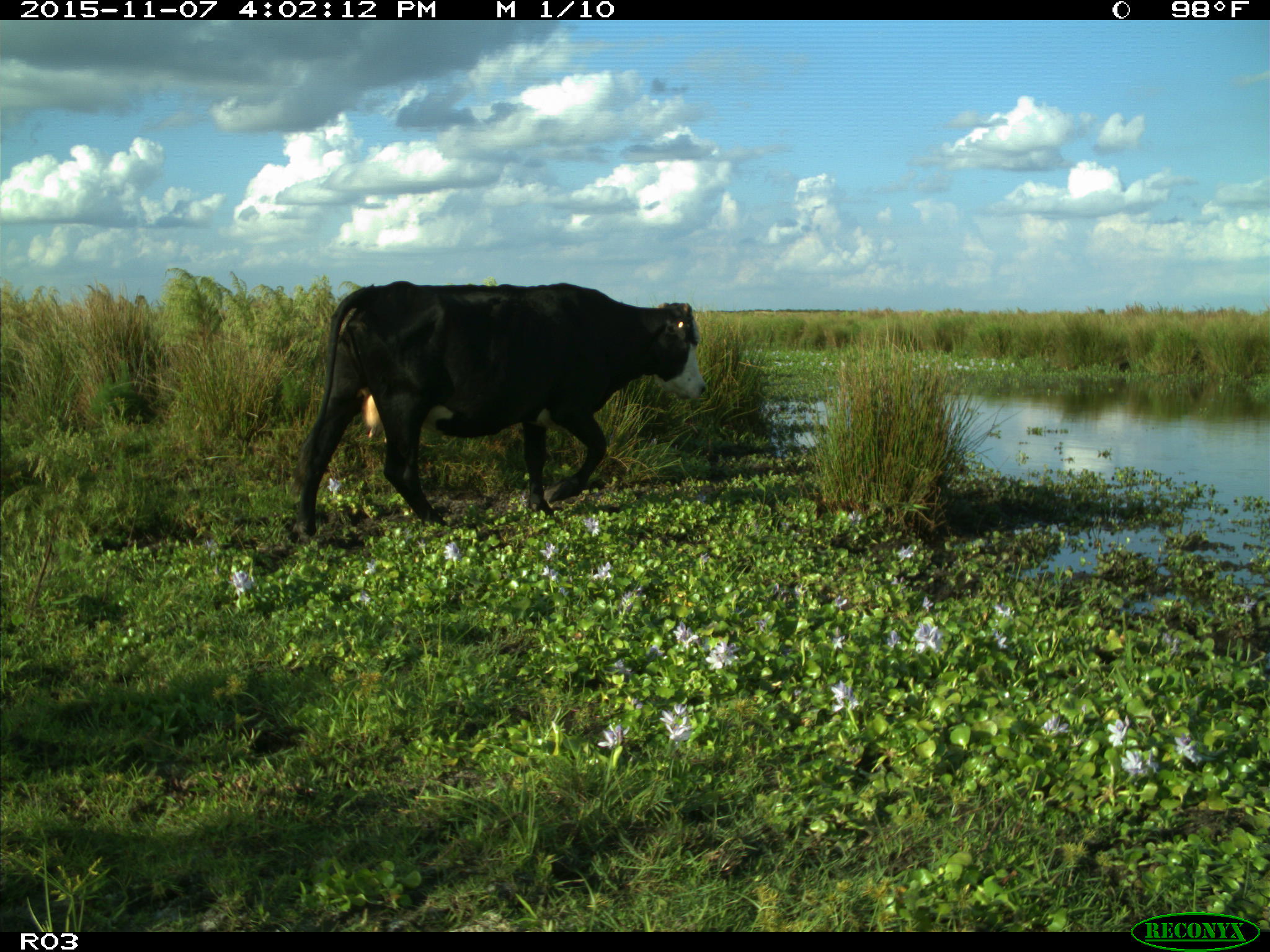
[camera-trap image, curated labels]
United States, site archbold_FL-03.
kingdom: Animalia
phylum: Chordata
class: Mammalia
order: Artiodactyla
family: Bovidae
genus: Bos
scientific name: Bos taurus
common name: domestic cow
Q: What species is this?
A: Bos taurus (domestic cow).